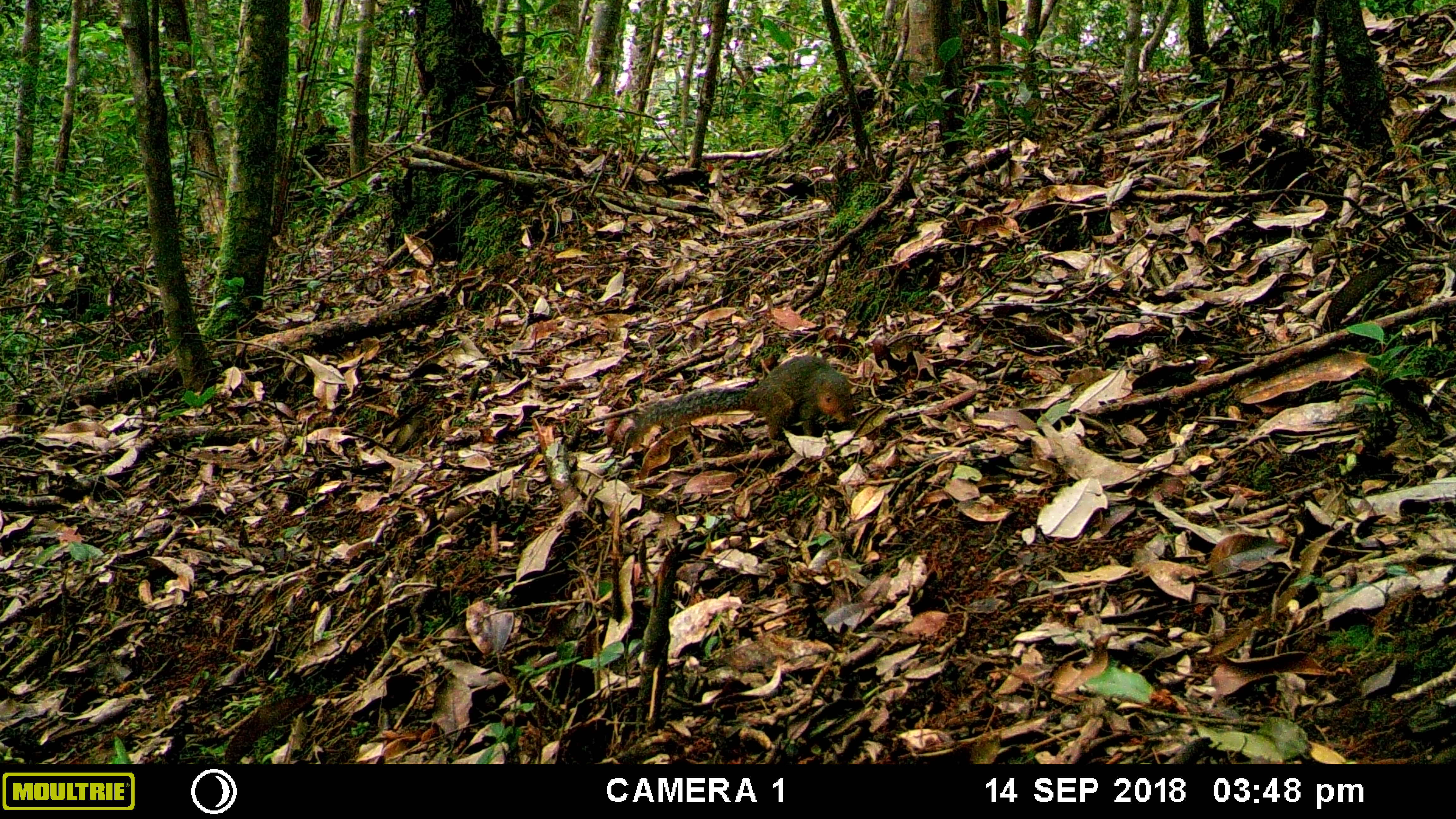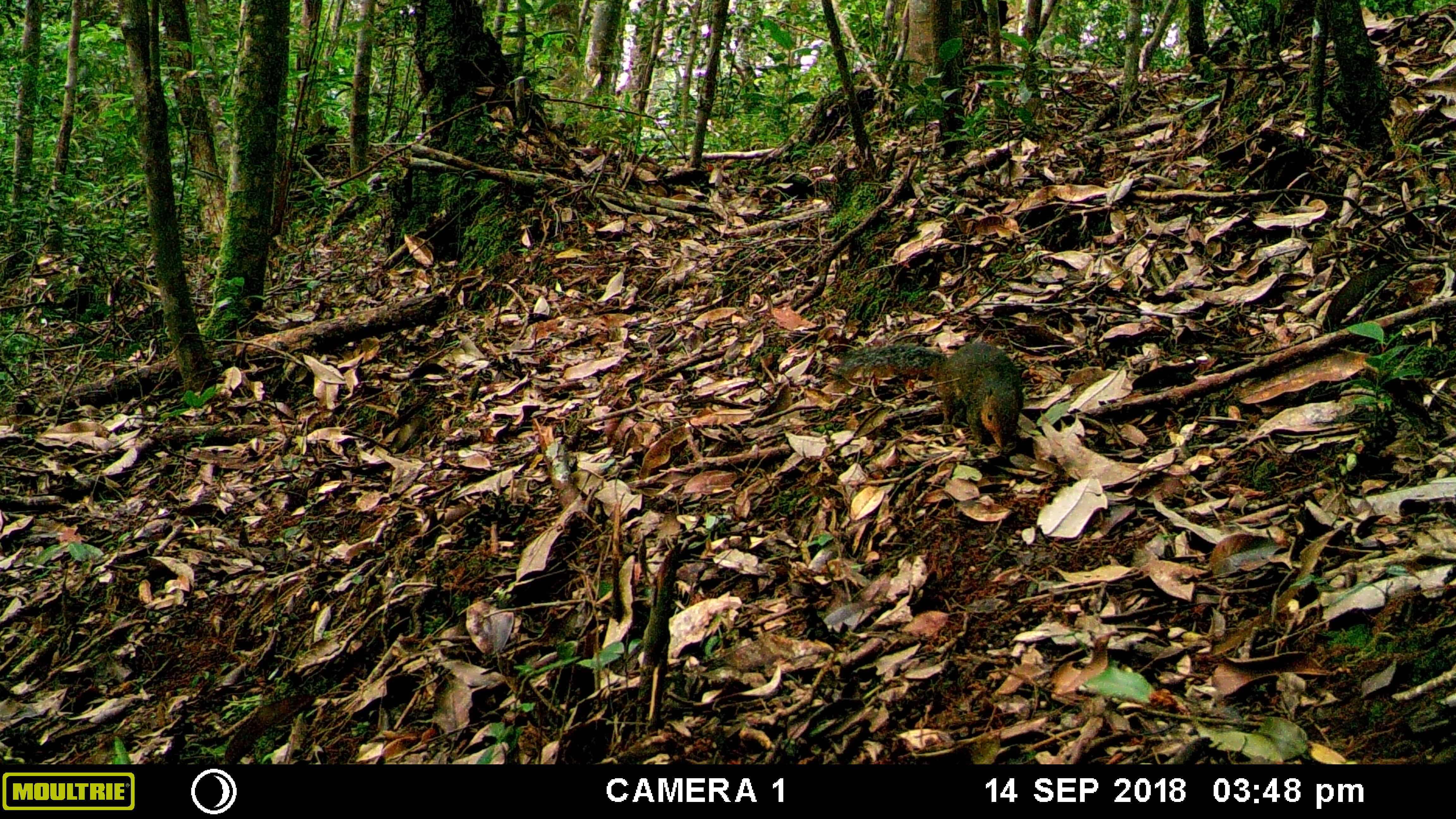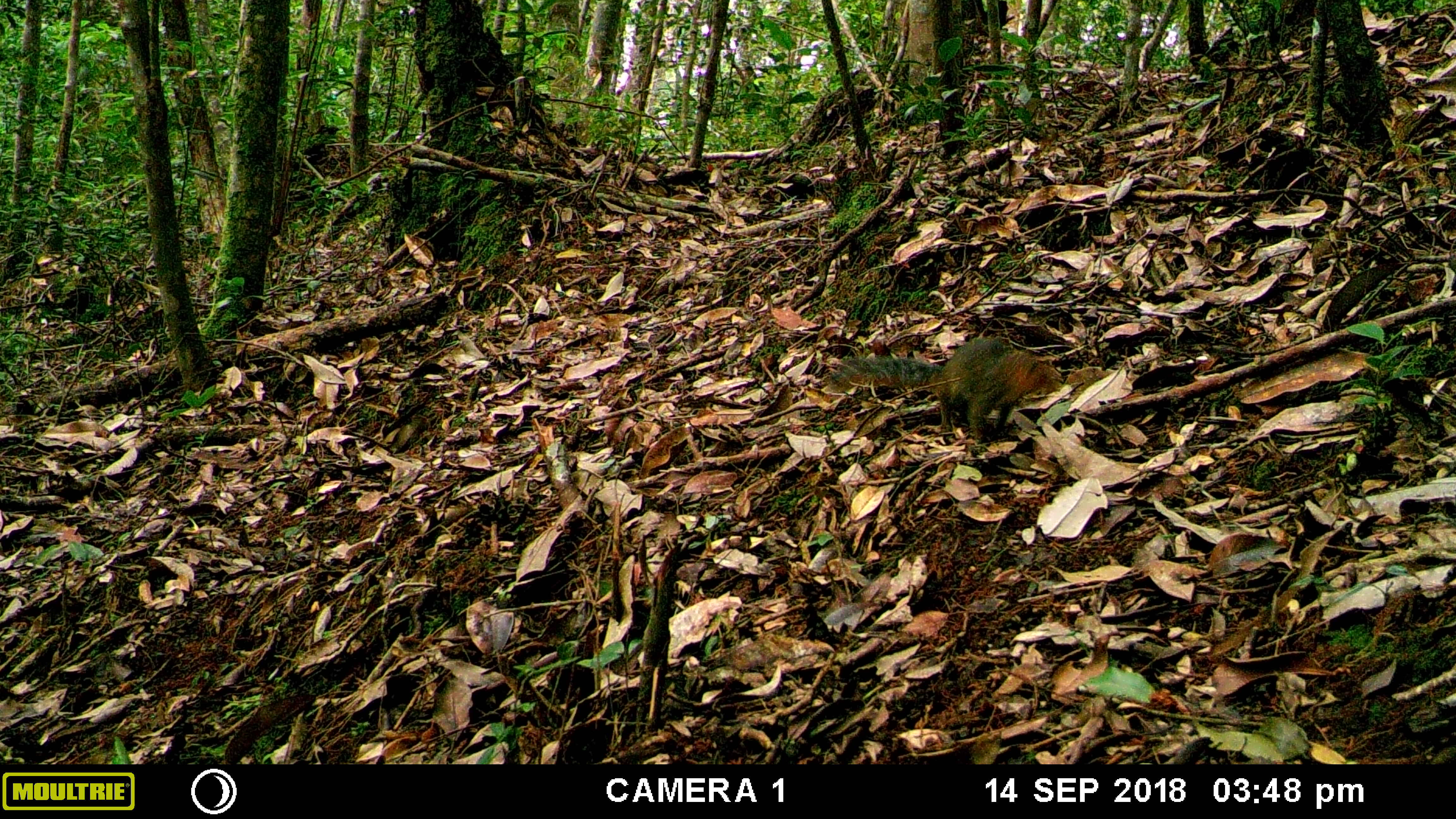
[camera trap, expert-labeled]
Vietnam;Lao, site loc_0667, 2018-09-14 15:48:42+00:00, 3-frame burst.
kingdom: Animalia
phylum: Chordata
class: Mammalia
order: Rodentia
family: Sciuridae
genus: Dremomys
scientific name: Dremomys rufigenis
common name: red-cheeked squirrel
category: red cheeked squirrel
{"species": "red cheeked squirrel (red-cheeked squirrel) (Dremomys rufigenis)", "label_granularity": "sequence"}